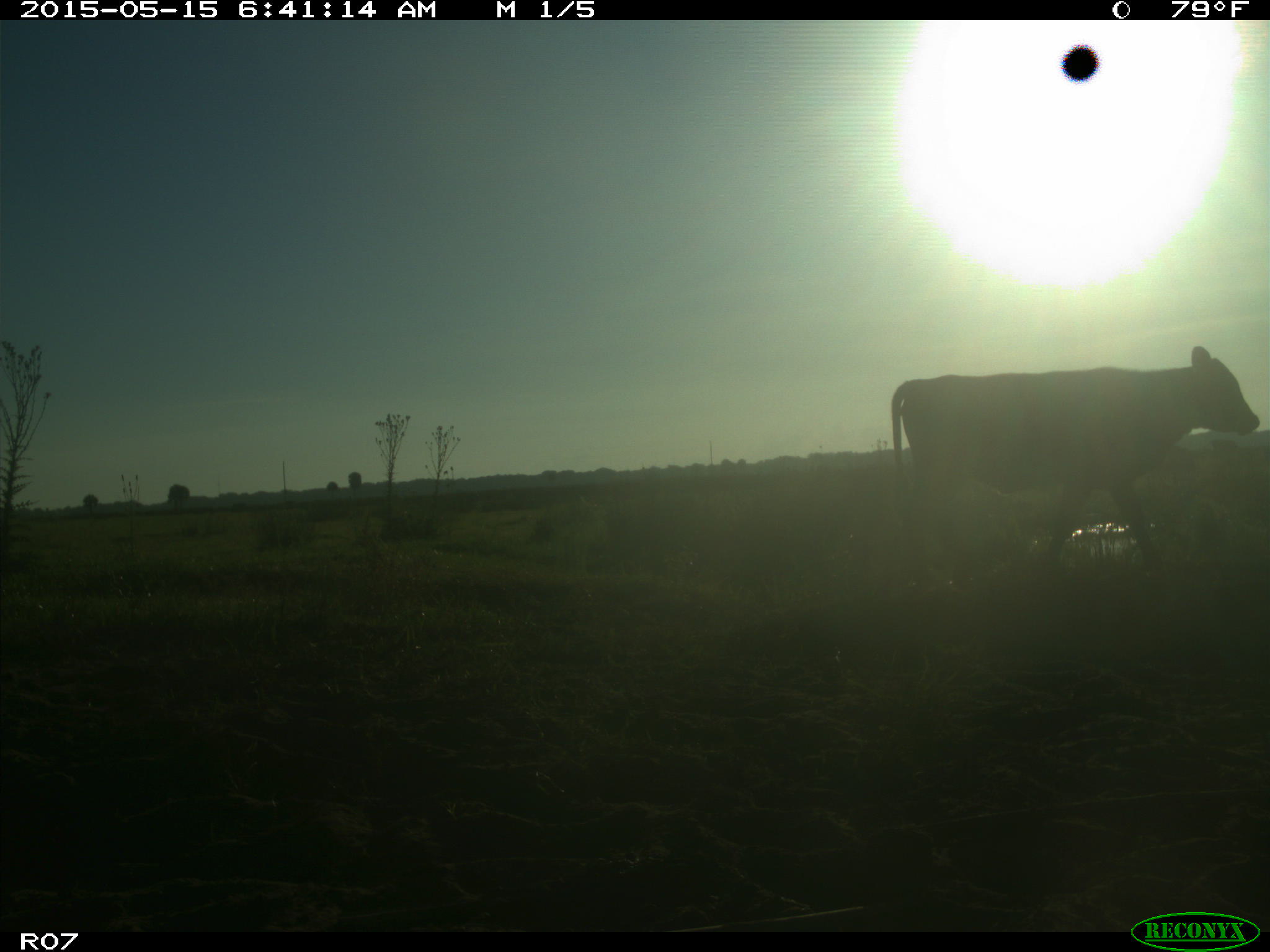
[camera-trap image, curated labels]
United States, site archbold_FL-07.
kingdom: Animalia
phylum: Chordata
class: Mammalia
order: Artiodactyla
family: Bovidae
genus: Bos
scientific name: Bos taurus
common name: domestic cow